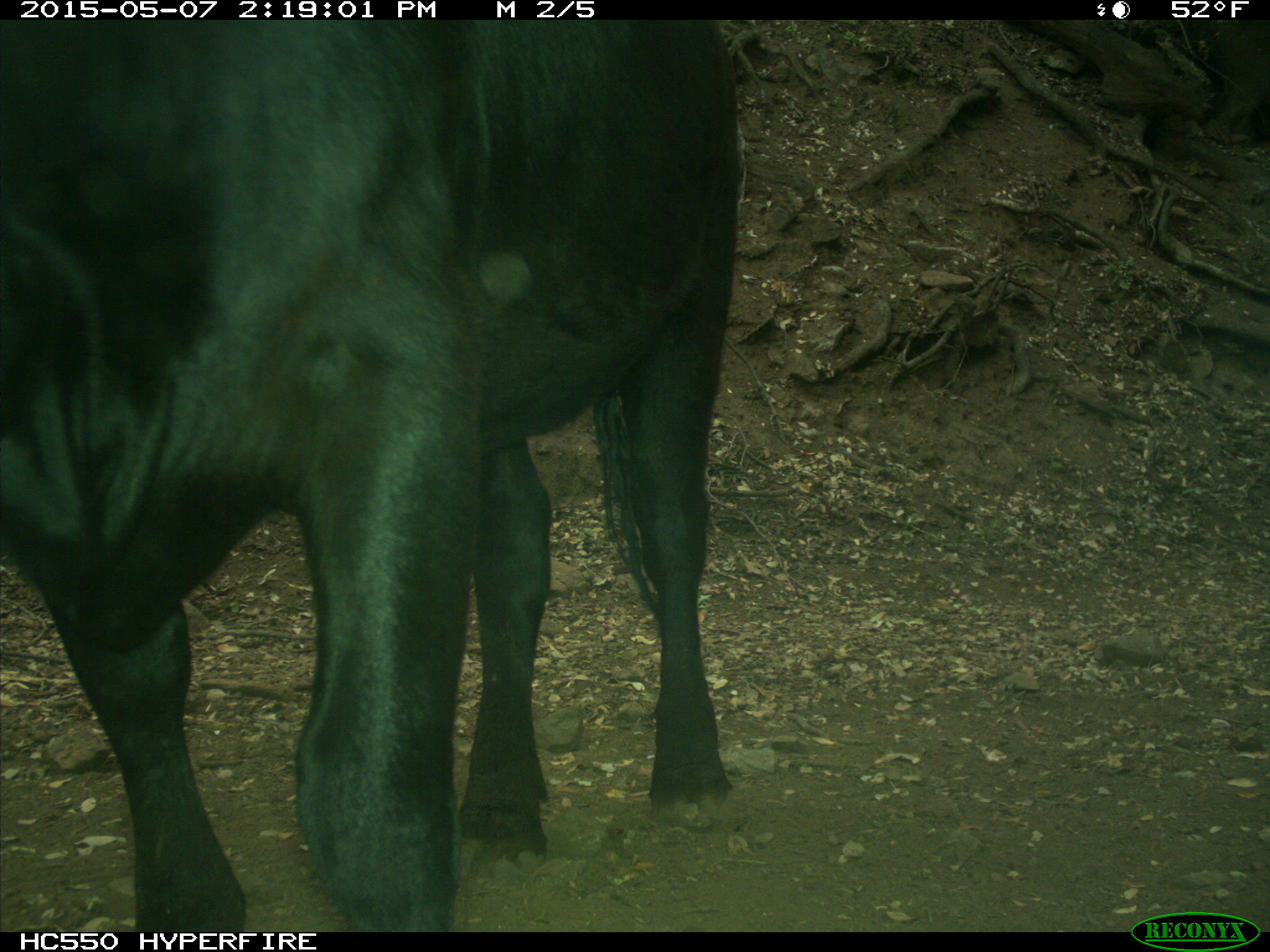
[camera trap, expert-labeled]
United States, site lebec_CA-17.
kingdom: Animalia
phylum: Chordata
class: Mammalia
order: Artiodactyla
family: Bovidae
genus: Bos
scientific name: Bos taurus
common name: domestic cow